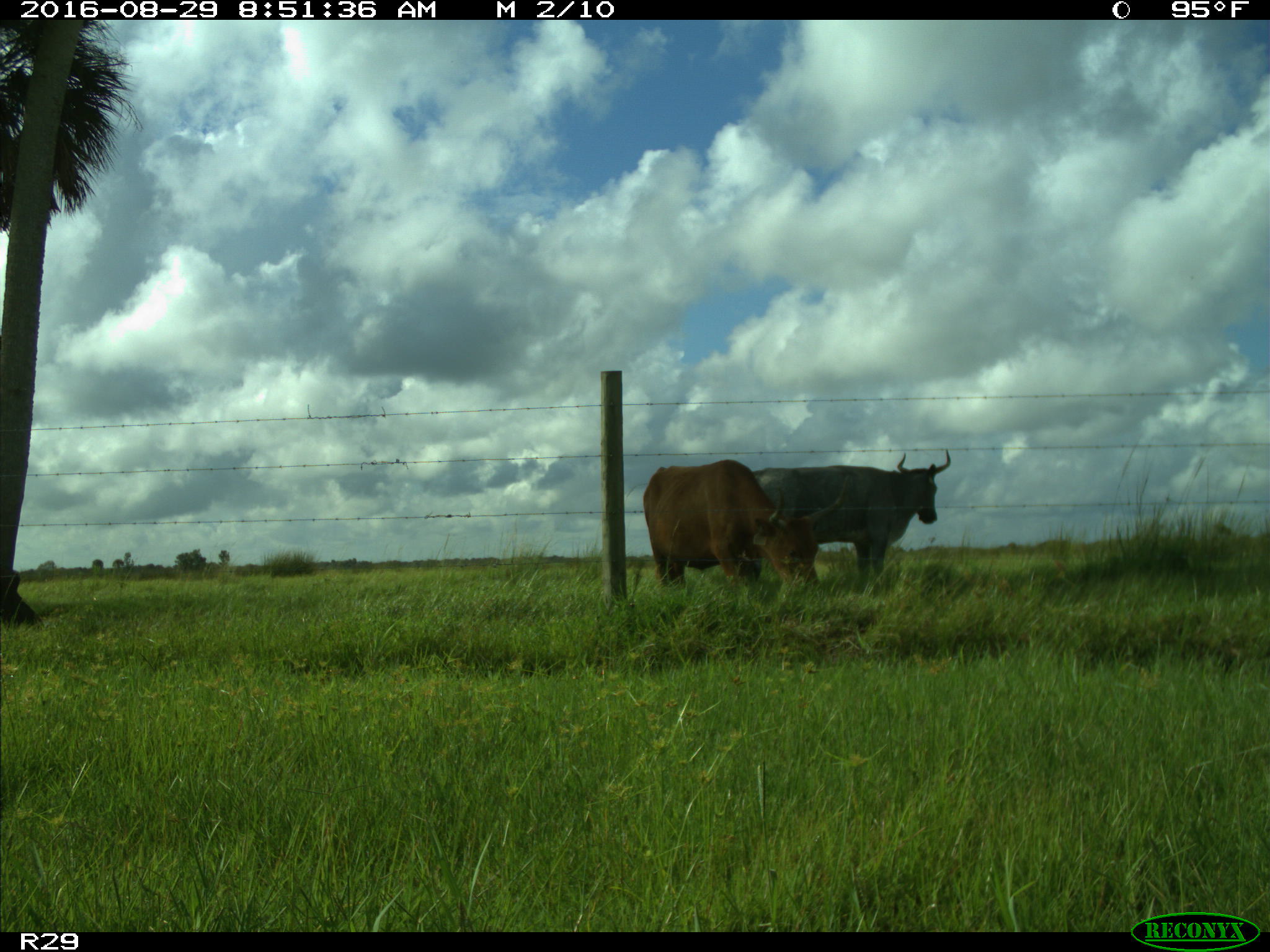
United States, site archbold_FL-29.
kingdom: Animalia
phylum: Chordata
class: Mammalia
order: Artiodactyla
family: Bovidae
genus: Bos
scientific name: Bos taurus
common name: domestic cow